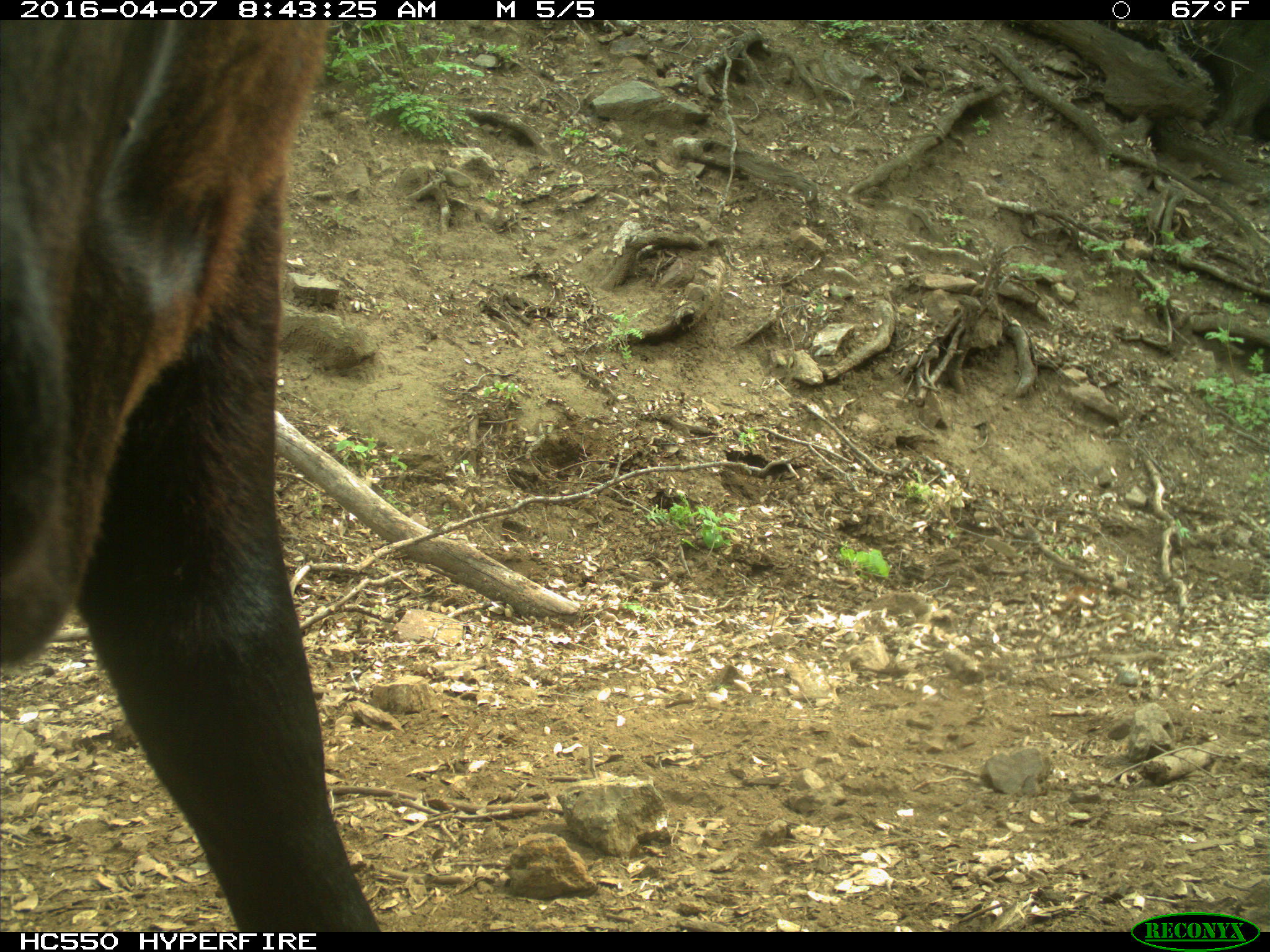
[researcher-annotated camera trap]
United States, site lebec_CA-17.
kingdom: Animalia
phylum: Chordata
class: Mammalia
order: Artiodactyla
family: Bovidae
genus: Bos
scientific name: Bos taurus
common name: domestic cow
Bos taurus (domestic cow).